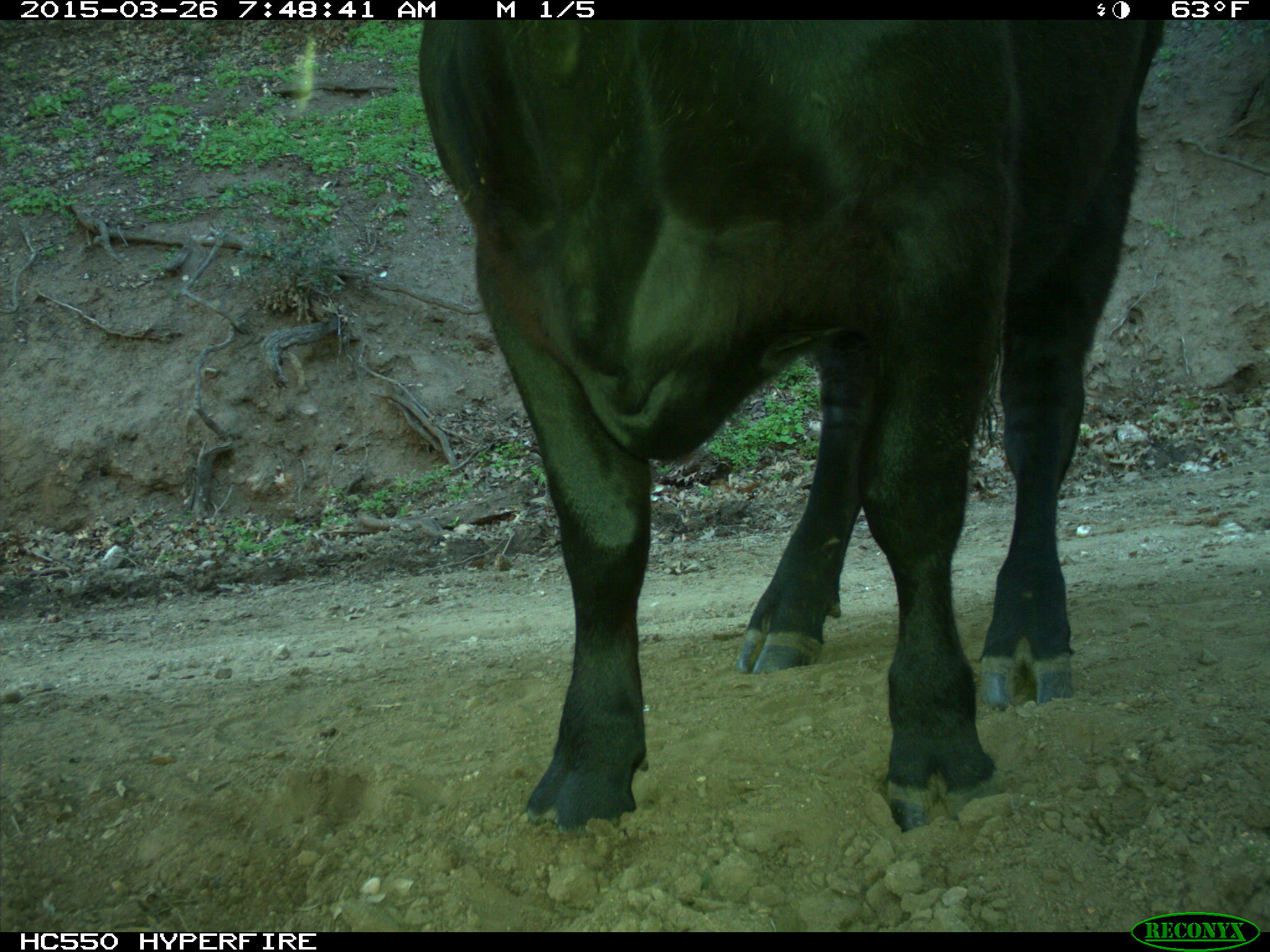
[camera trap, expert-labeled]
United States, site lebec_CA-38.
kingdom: Animalia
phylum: Chordata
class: Mammalia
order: Artiodactyla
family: Bovidae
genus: Bos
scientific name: Bos taurus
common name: domestic cow